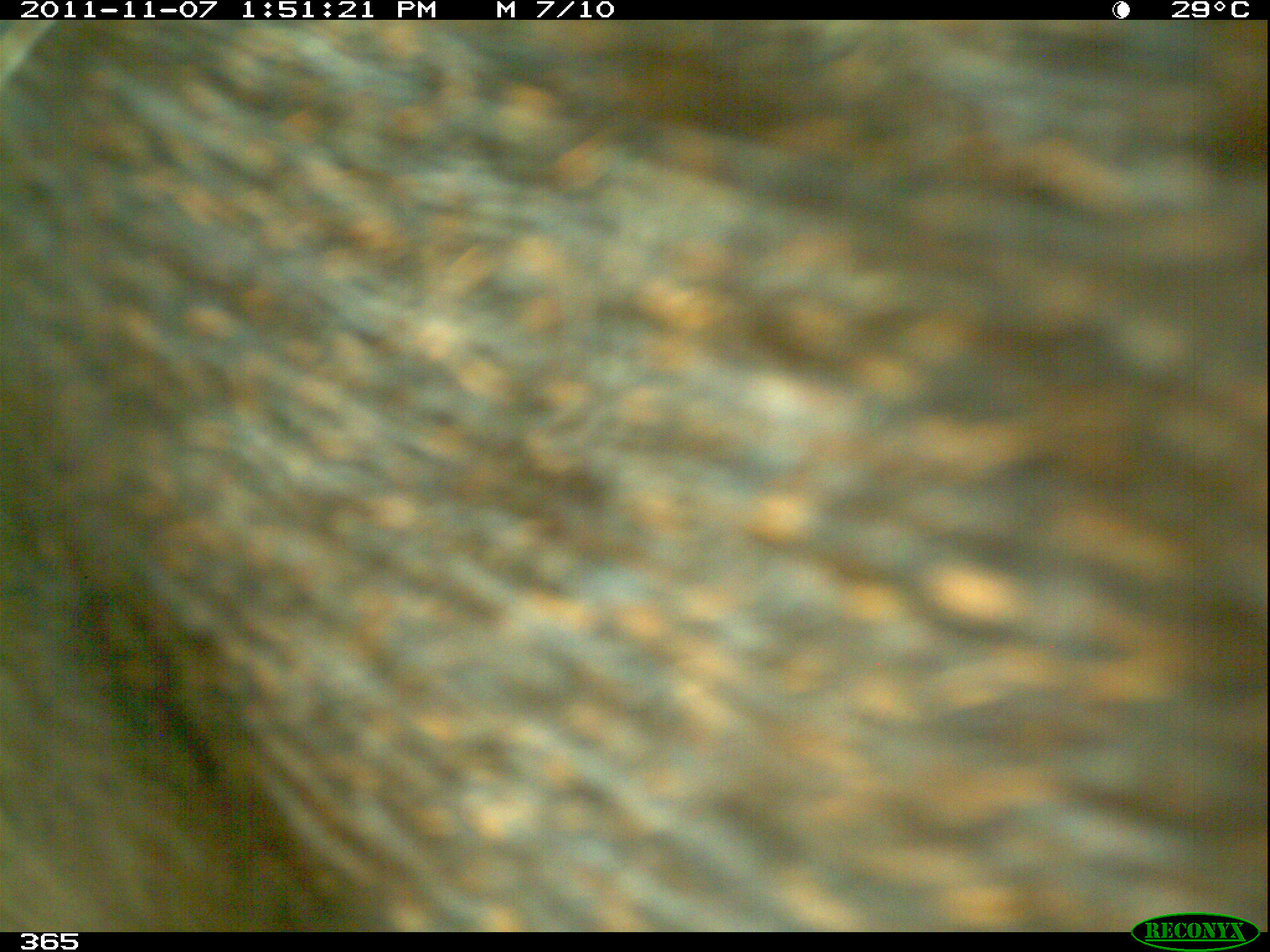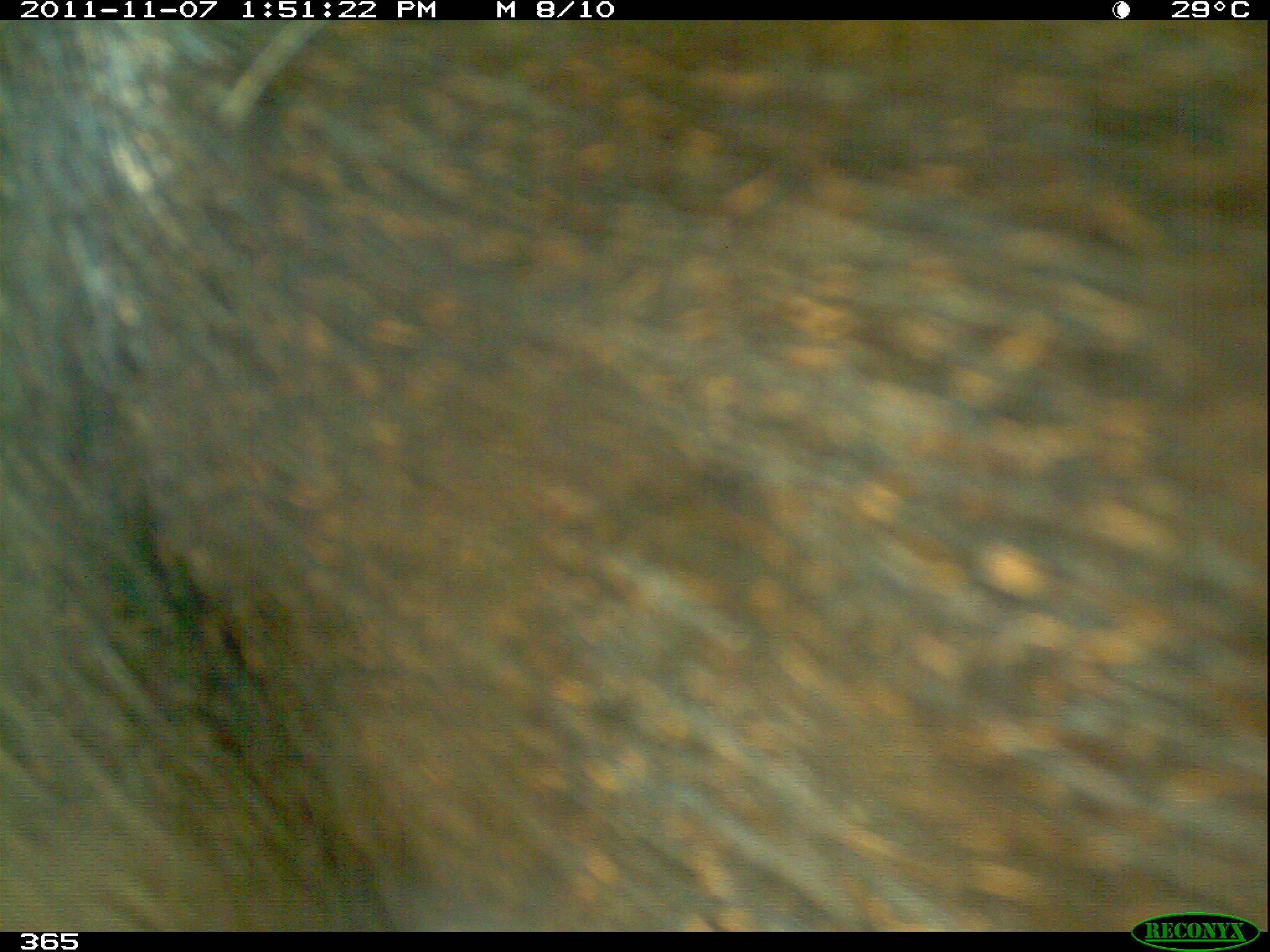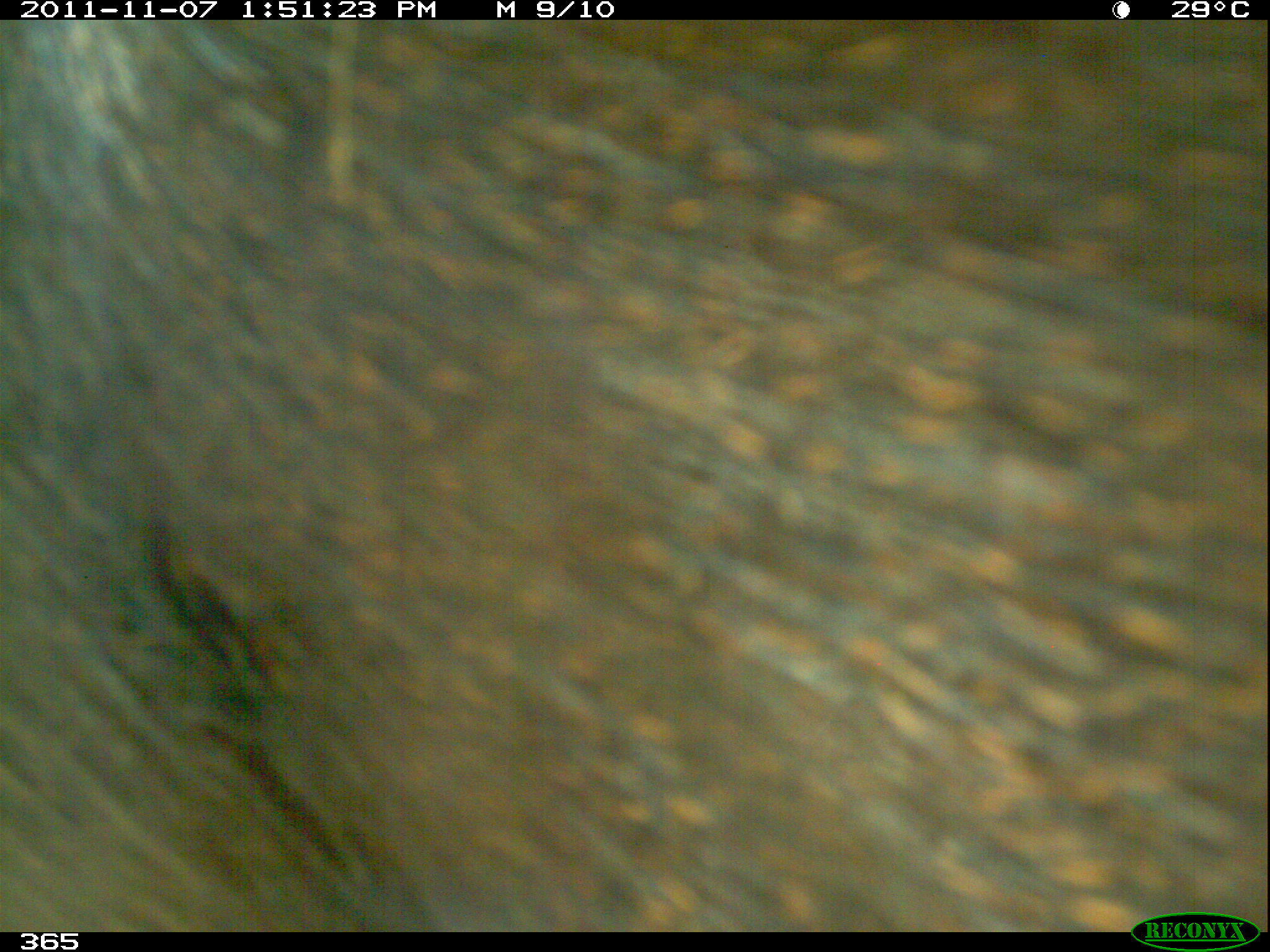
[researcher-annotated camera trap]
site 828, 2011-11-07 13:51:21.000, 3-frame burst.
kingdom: Animalia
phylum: Chordata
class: Mammalia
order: Artiodactyla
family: Tayassuidae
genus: Tayassu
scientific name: Tayassu pecari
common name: white-lipped peccary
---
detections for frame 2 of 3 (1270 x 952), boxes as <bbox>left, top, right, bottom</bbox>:
tayassu pecari: <bbox>0, 20, 1270, 932</bbox>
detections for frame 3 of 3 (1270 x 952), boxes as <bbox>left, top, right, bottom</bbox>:
tayassu pecari: <bbox>0, 20, 1270, 932</bbox>